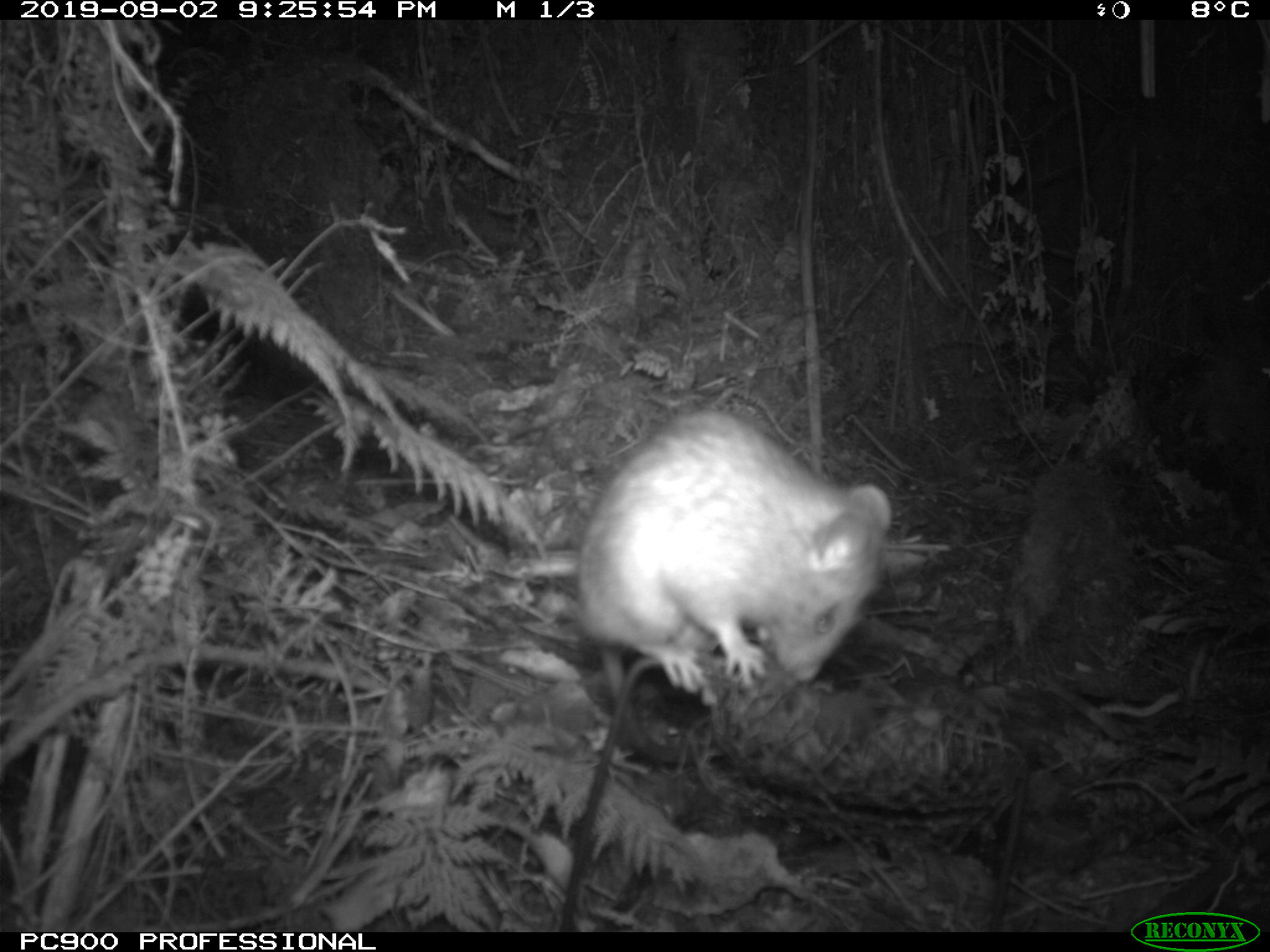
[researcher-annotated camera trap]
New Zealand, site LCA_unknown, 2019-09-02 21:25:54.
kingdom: Animalia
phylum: Chordata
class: Mammalia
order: Rodentia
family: Muridae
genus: Rattus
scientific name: Rattus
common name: rat